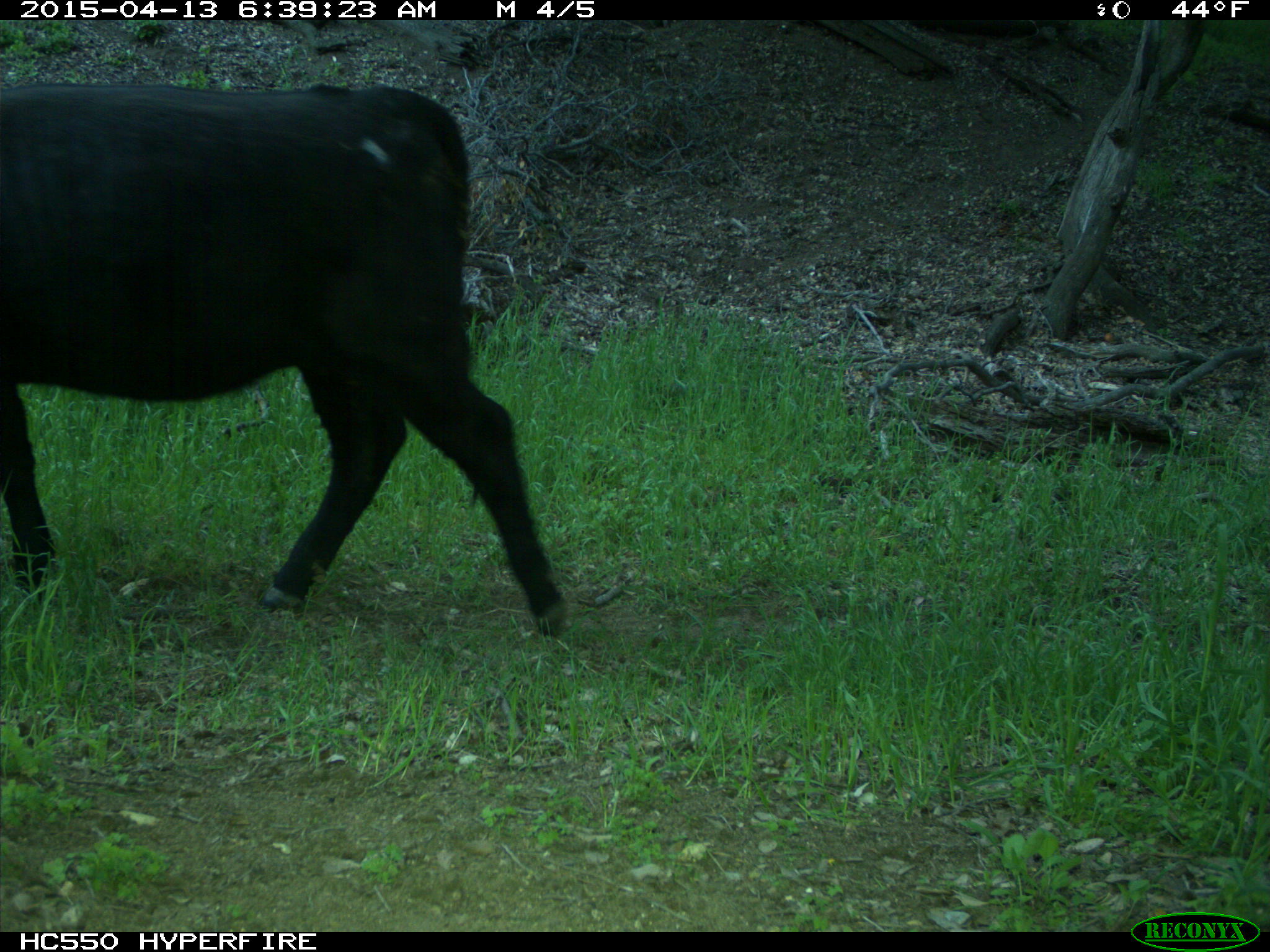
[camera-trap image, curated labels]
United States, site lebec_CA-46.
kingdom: Animalia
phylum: Chordata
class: Mammalia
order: Artiodactyla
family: Bovidae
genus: Bos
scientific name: Bos taurus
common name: domestic cow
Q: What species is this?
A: Bos taurus (domestic cow).